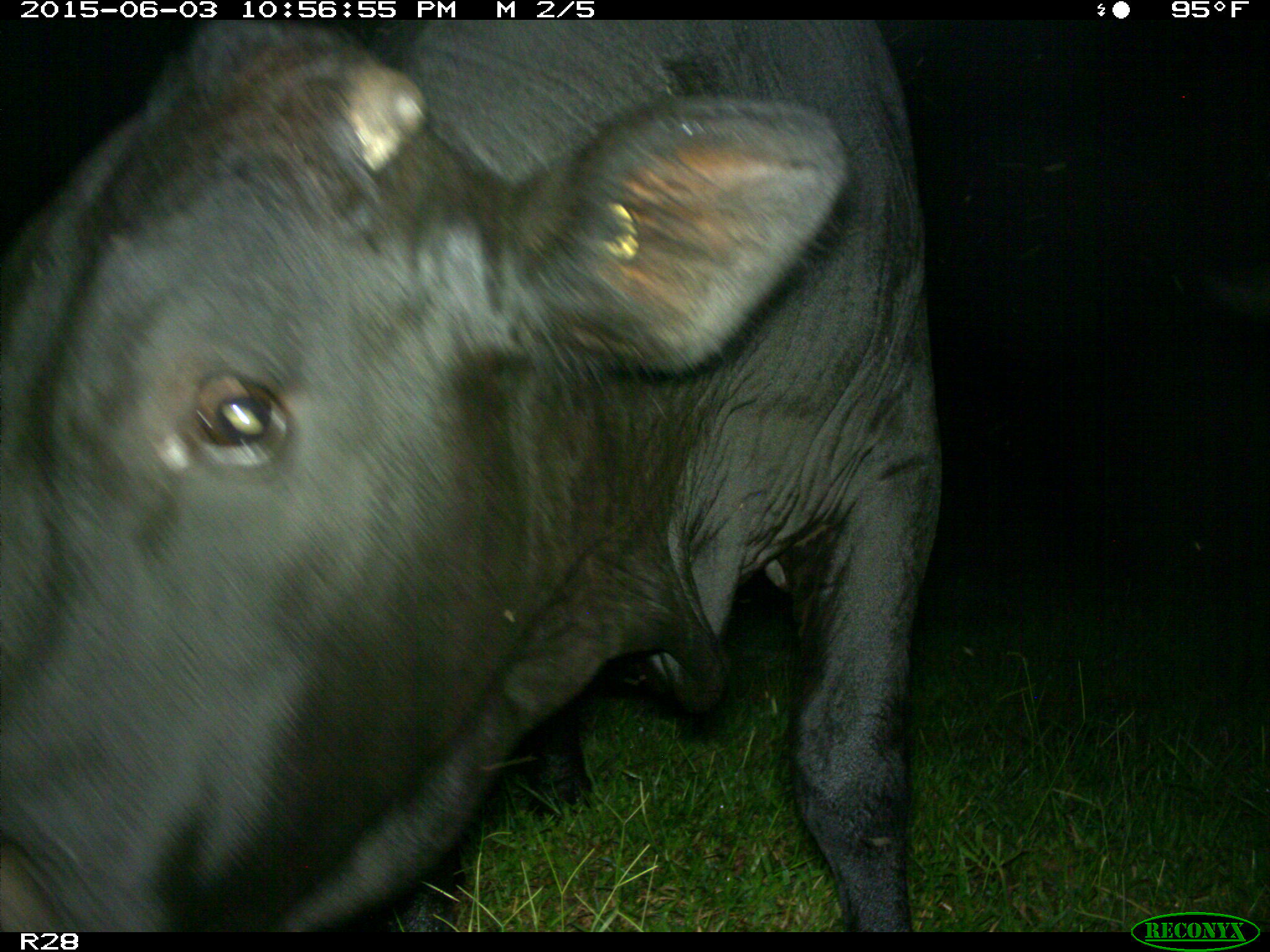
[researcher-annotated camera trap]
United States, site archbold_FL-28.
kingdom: Animalia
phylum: Chordata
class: Mammalia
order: Artiodactyla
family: Bovidae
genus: Bos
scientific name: Bos taurus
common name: domestic cow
Bos taurus (domestic cow).